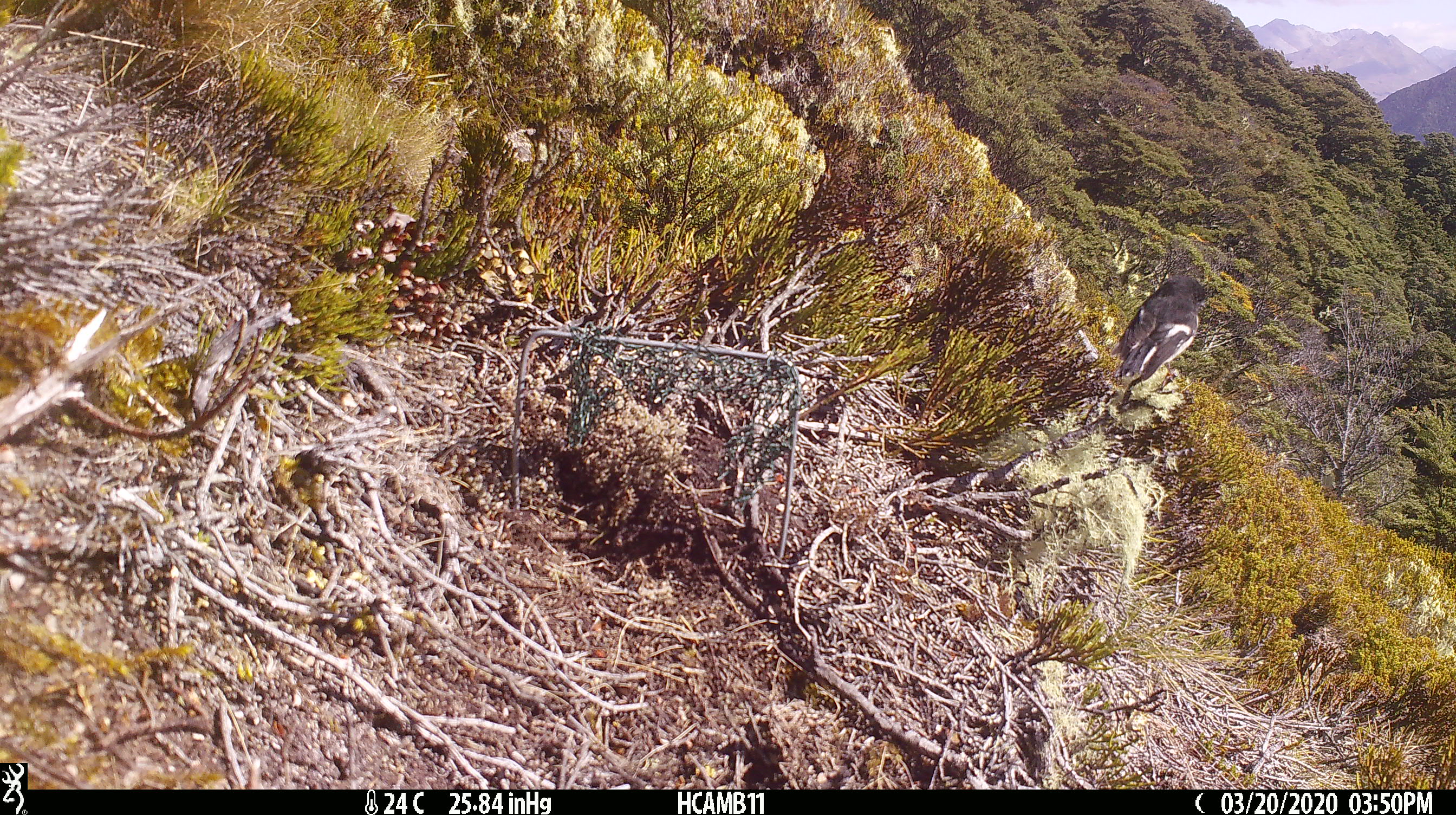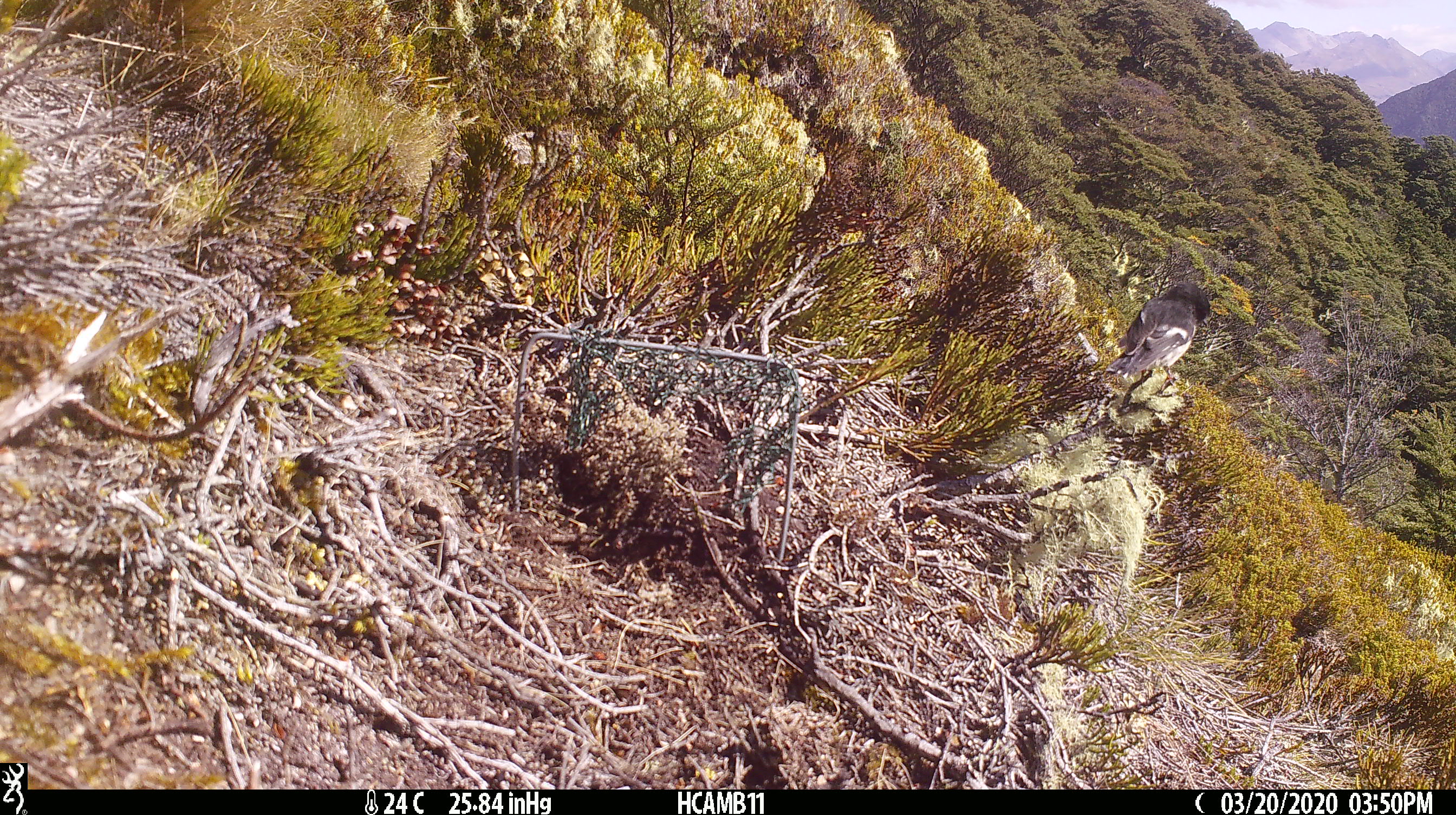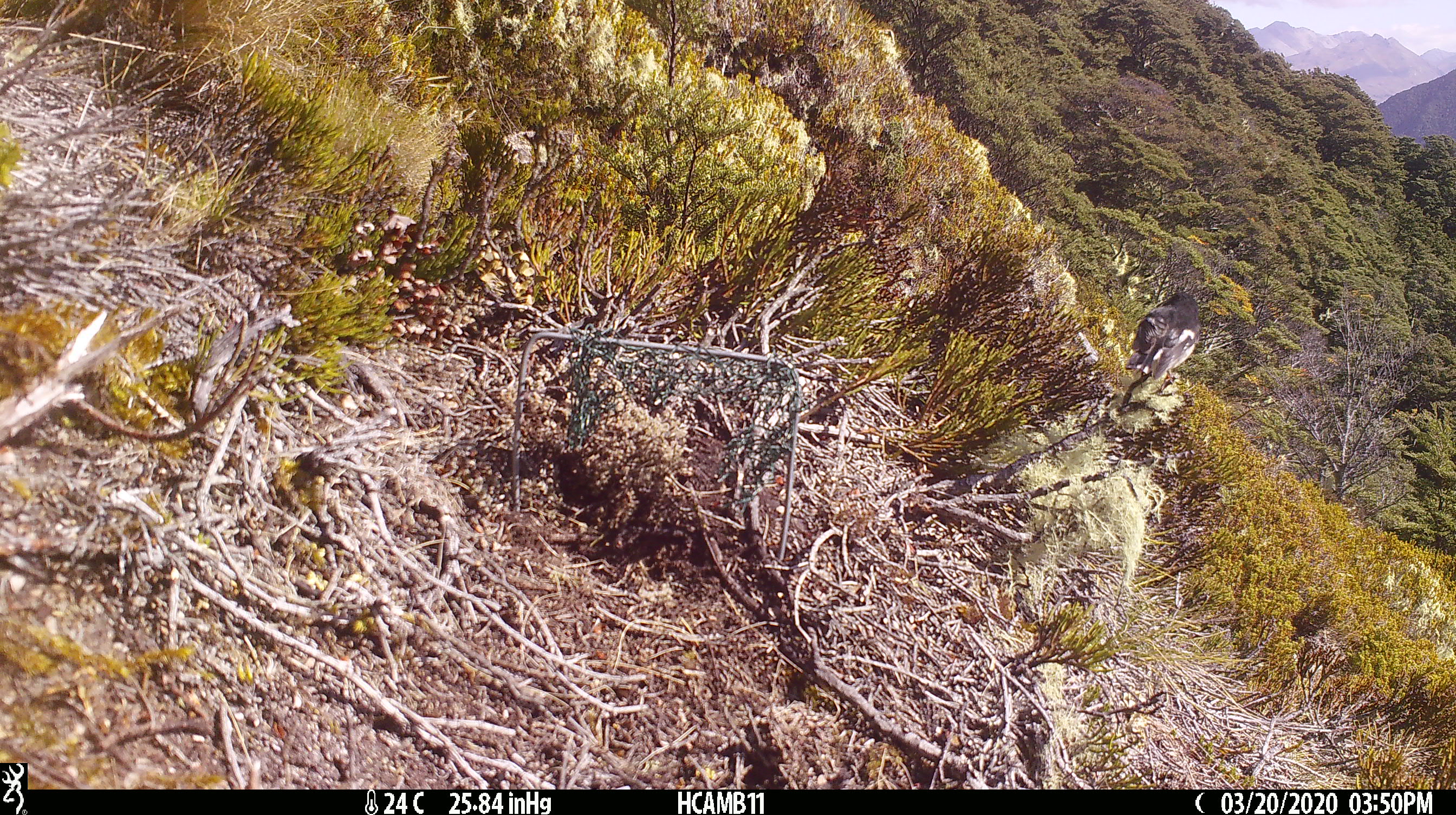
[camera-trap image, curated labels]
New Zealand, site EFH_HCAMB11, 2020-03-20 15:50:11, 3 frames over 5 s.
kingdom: Animalia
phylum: Chordata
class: Aves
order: Passeriformes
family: Petroicidae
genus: Petroica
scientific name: Petroica macrocephala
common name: tomtit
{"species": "tomtit (Petroica macrocephala)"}